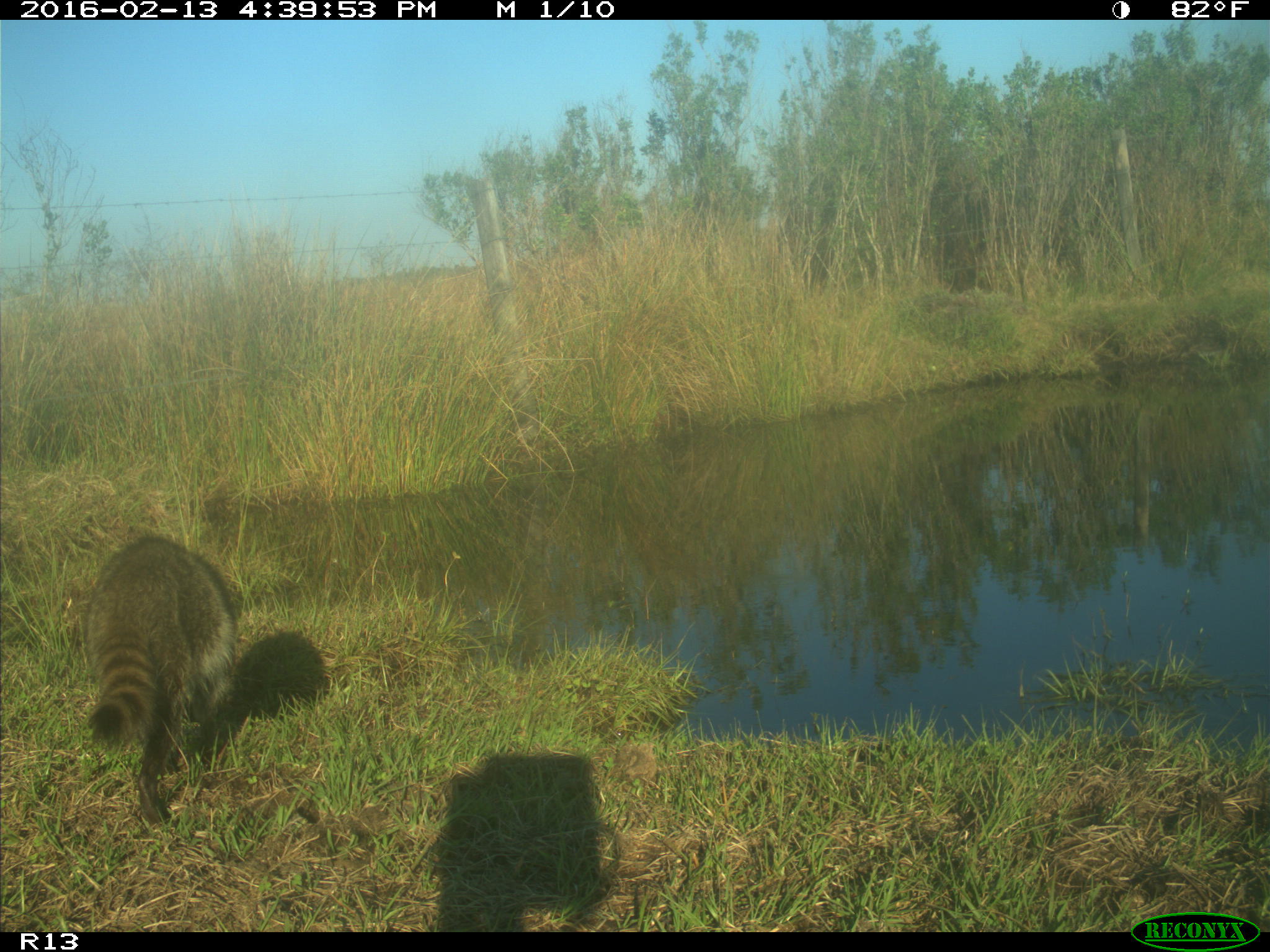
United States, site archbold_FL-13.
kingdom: Animalia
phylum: Chordata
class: Mammalia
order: Carnivora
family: Procyonidae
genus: Procyon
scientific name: Procyon lotor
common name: common raccoon